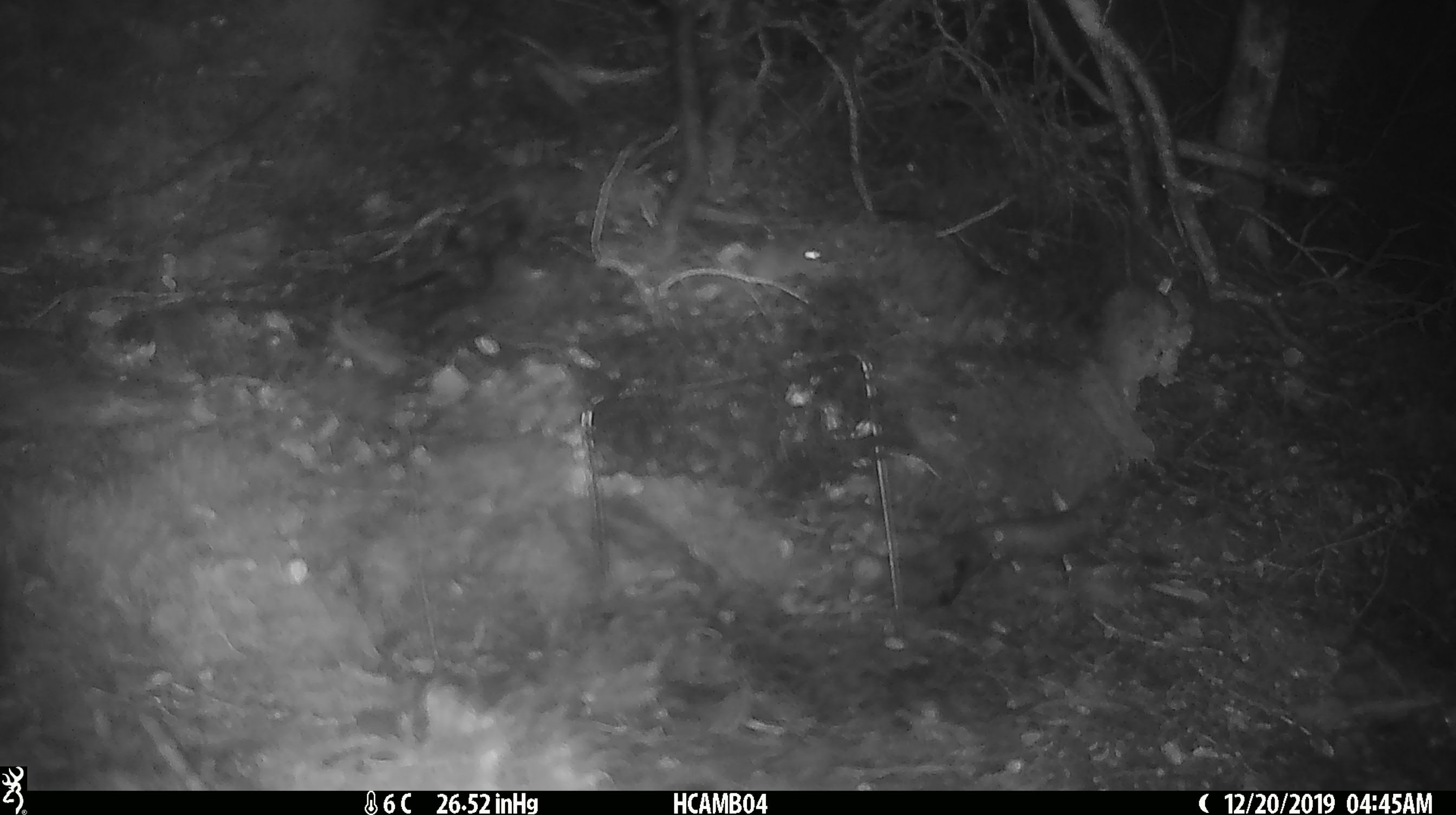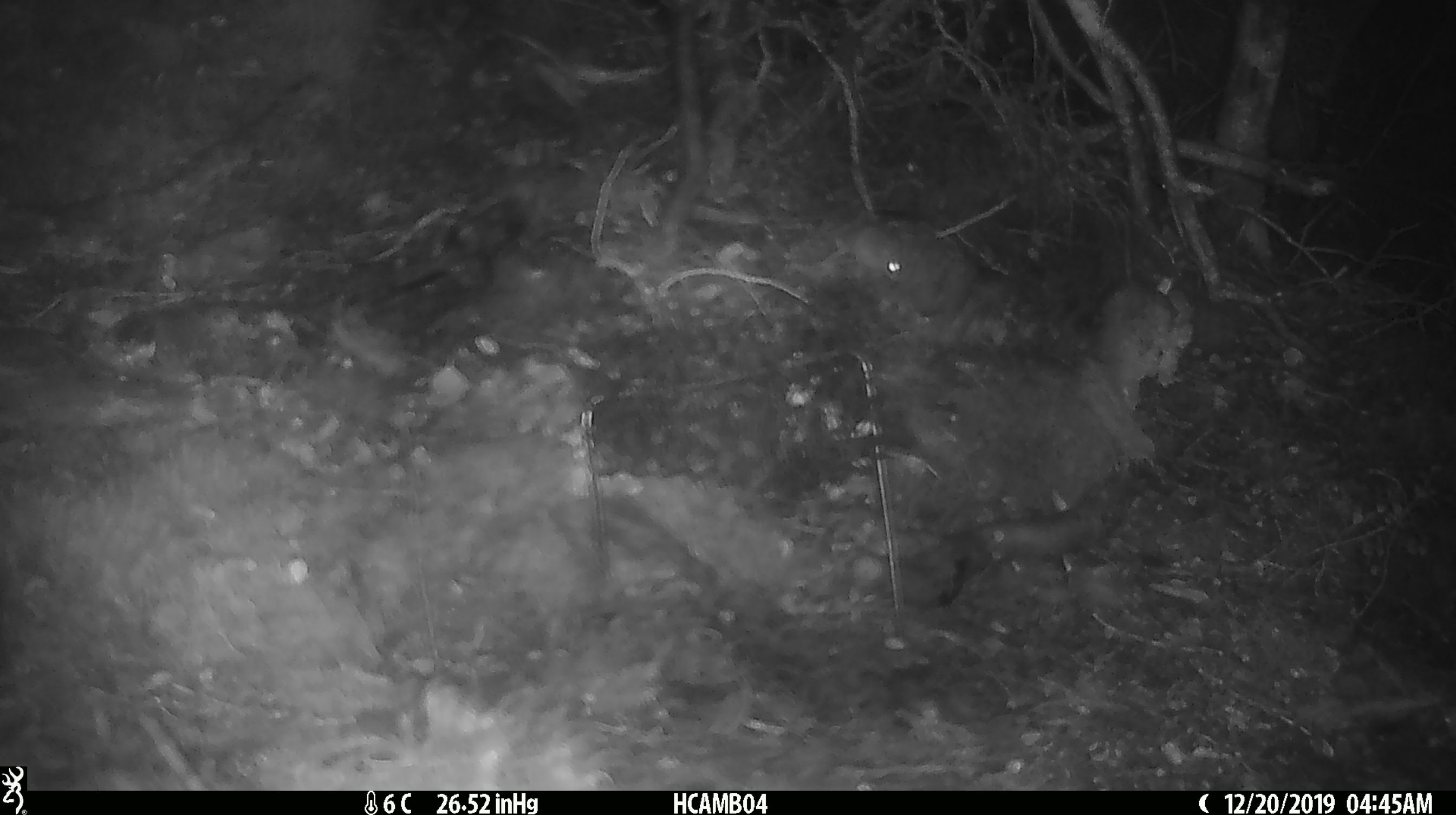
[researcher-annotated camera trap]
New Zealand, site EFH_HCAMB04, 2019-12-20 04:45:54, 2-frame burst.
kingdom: Animalia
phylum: Chordata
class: Mammalia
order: Rodentia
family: Muridae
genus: Mus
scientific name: Mus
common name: mouse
Mouse (Mus).